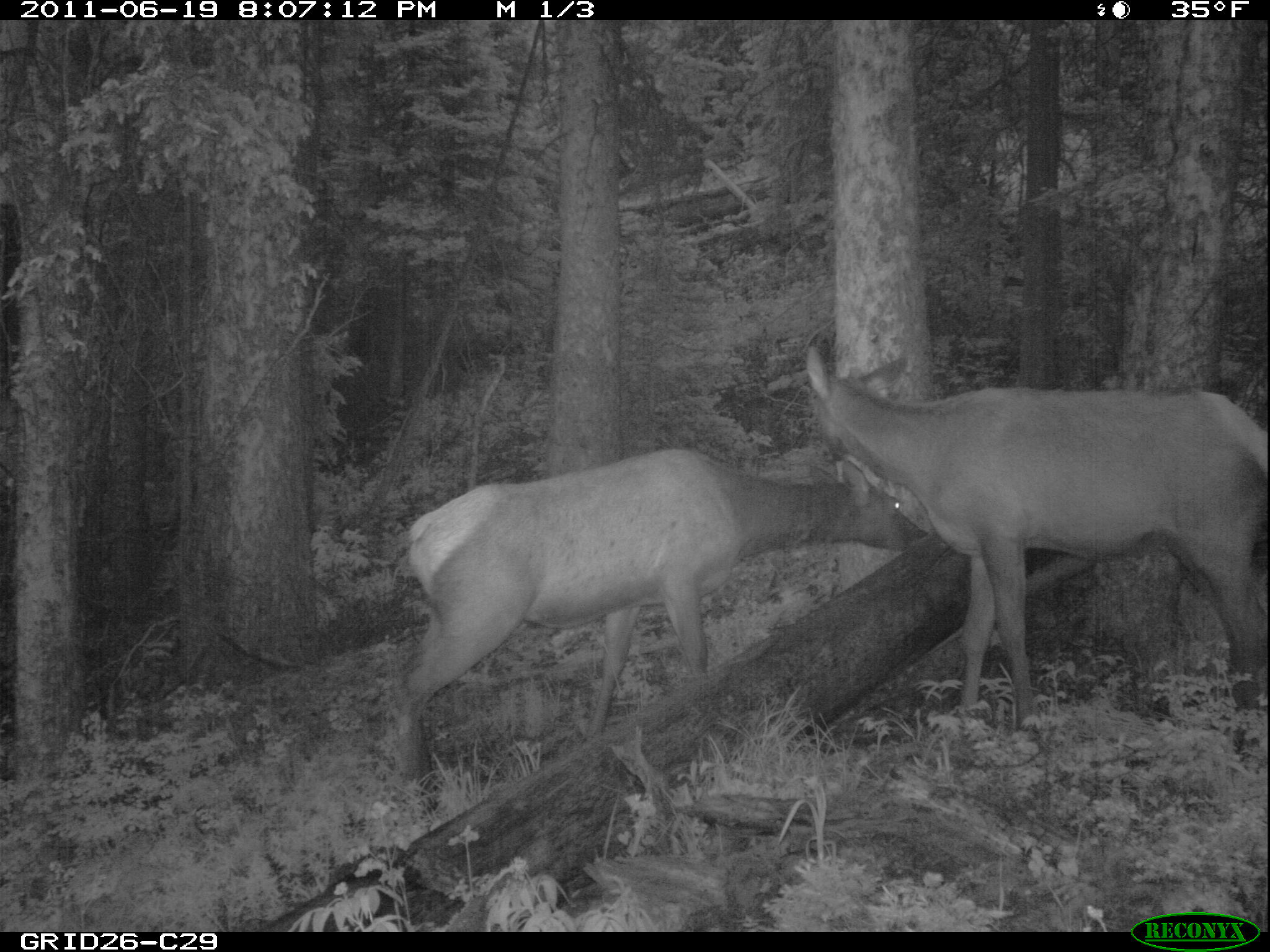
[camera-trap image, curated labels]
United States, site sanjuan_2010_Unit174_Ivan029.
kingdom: Animalia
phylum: Chordata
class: Mammalia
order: Artiodactyla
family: Cervidae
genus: Cervus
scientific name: Cervus elaphus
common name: red deer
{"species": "Cervus elaphus (red deer)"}